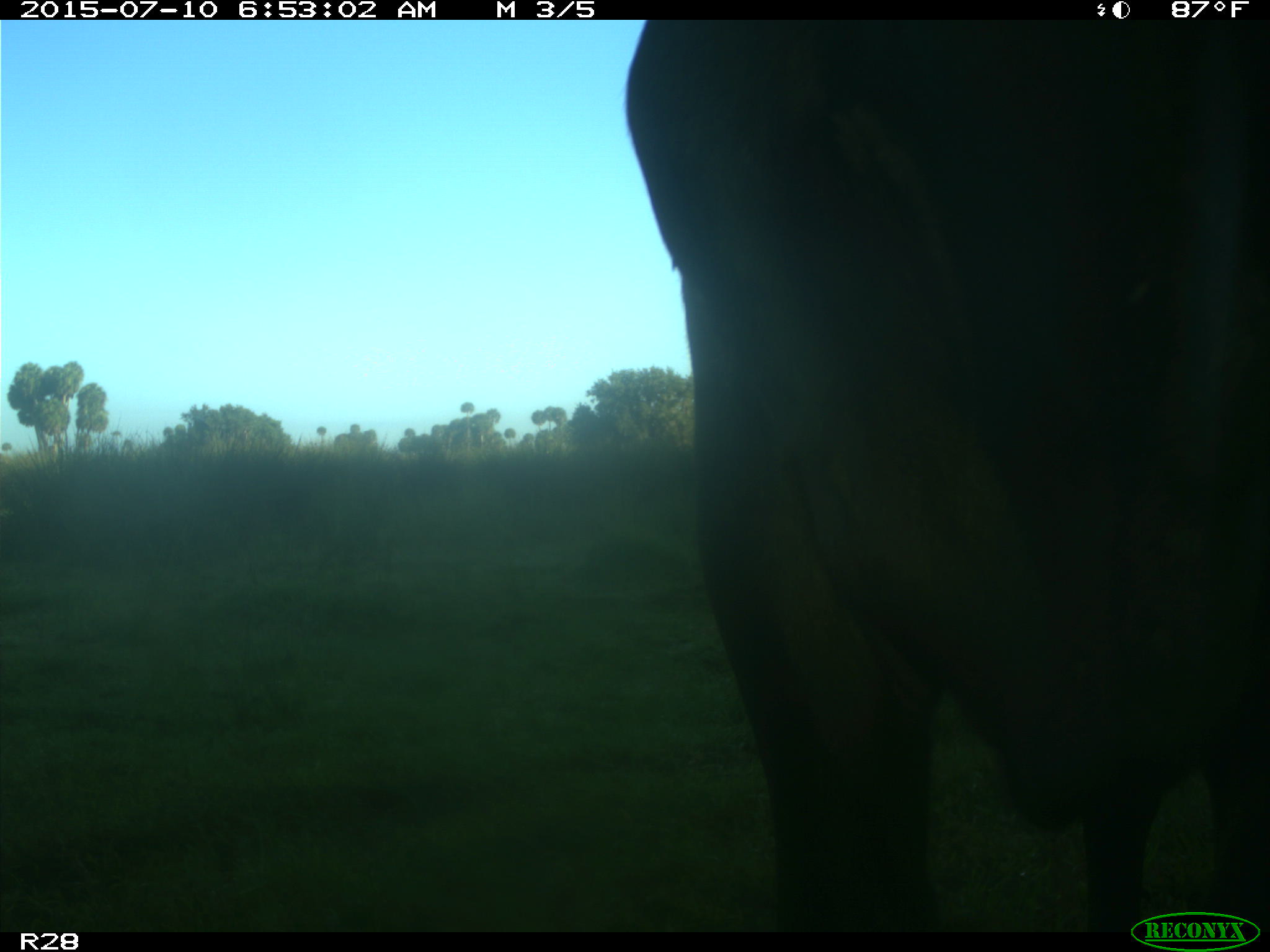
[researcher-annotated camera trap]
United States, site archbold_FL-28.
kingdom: Animalia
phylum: Chordata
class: Mammalia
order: Artiodactyla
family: Bovidae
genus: Bos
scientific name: Bos taurus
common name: domestic cow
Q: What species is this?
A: Bos taurus (domestic cow).